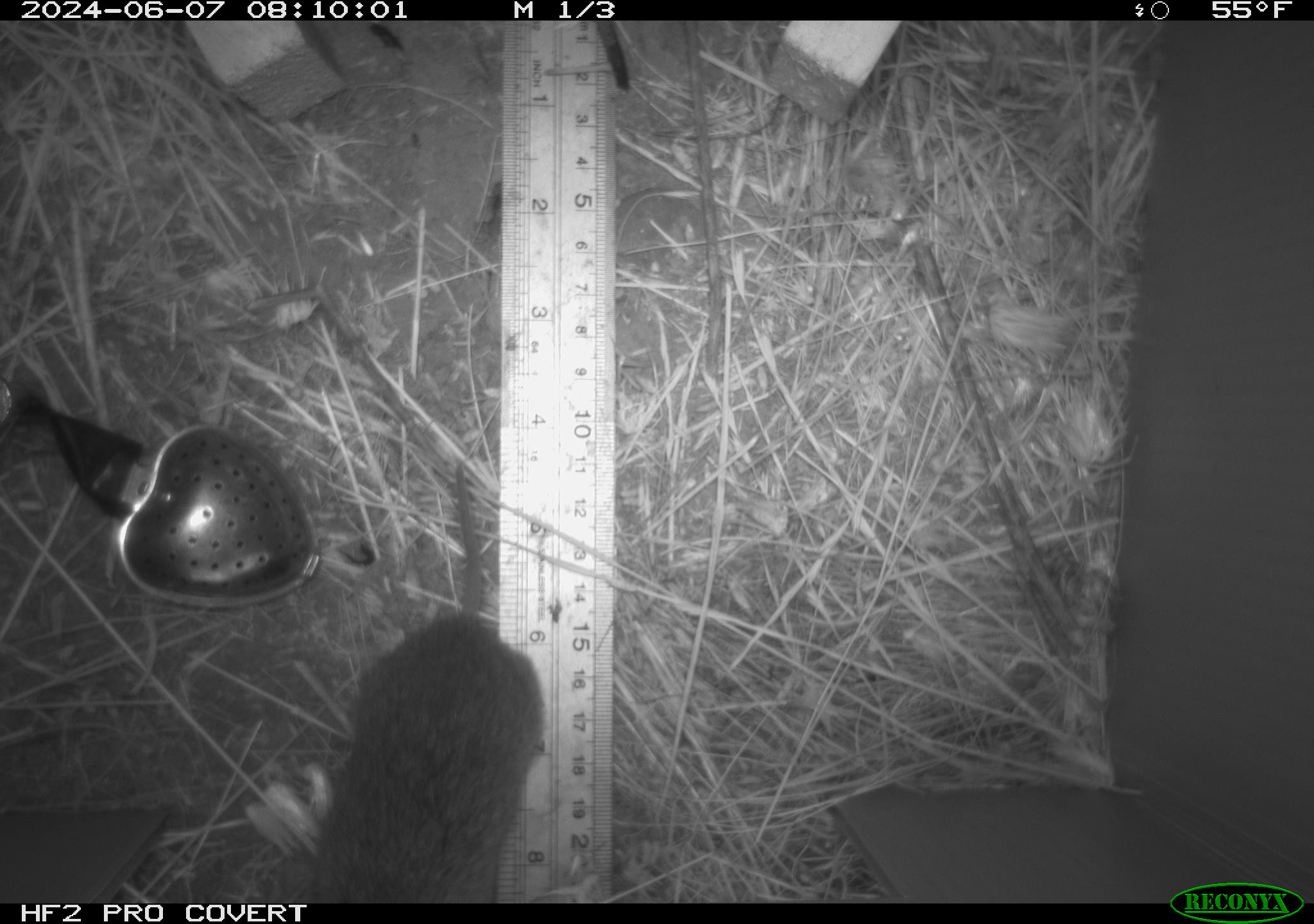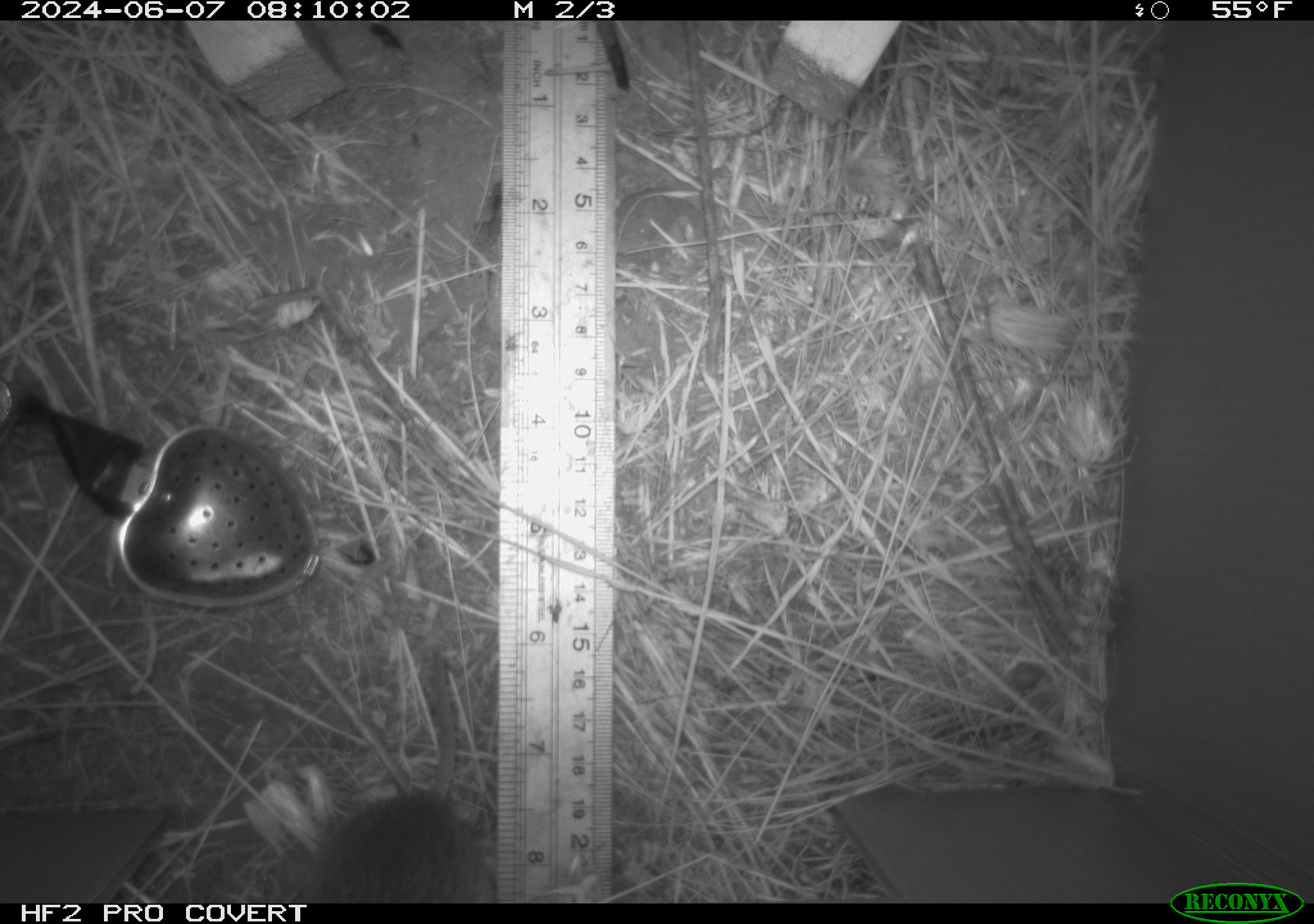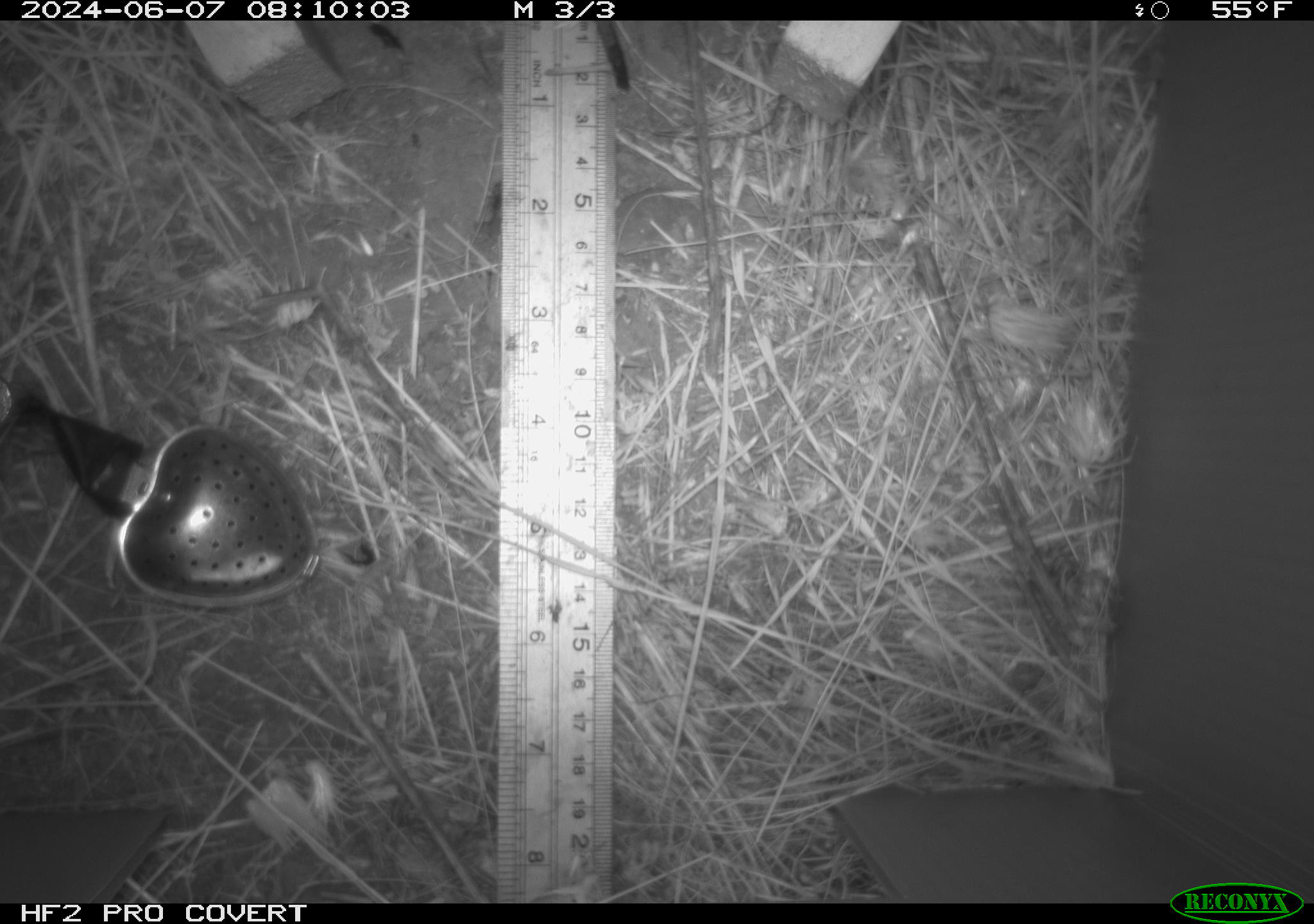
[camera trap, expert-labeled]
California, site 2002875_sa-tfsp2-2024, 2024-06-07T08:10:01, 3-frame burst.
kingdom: Animalia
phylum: Chordata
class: Mammalia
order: Rodentia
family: Cricetidae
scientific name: Arvicolinae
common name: voles, lemmings, and muskrats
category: arvicolinae subfamily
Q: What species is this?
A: Arvicolinae subfamily (voles, lemmings, and muskrats) (Arvicolinae).